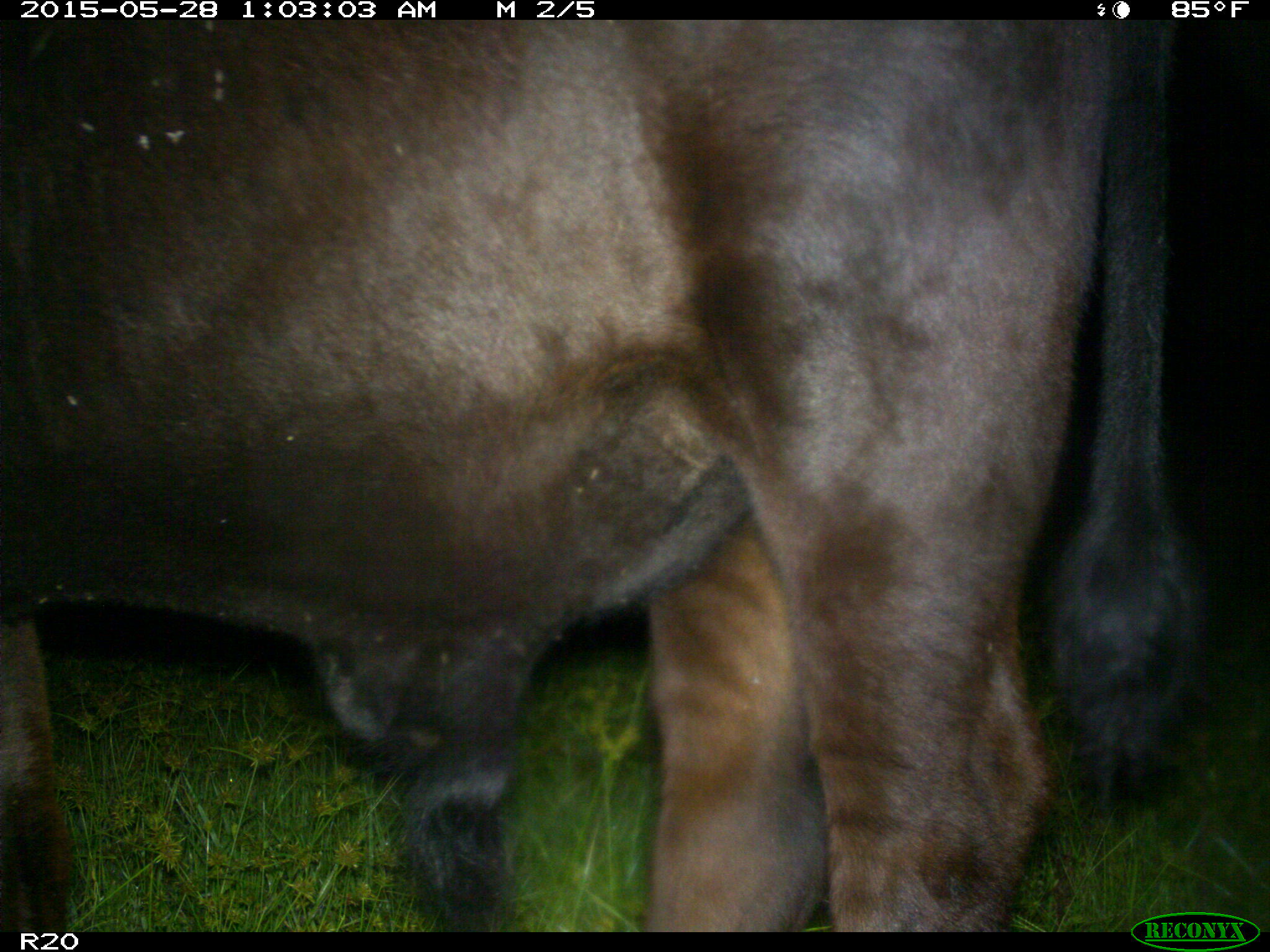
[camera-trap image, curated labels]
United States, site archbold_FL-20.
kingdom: Animalia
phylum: Chordata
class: Mammalia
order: Artiodactyla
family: Bovidae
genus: Bos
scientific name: Bos taurus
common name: domestic cow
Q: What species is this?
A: Bos taurus (domestic cow).